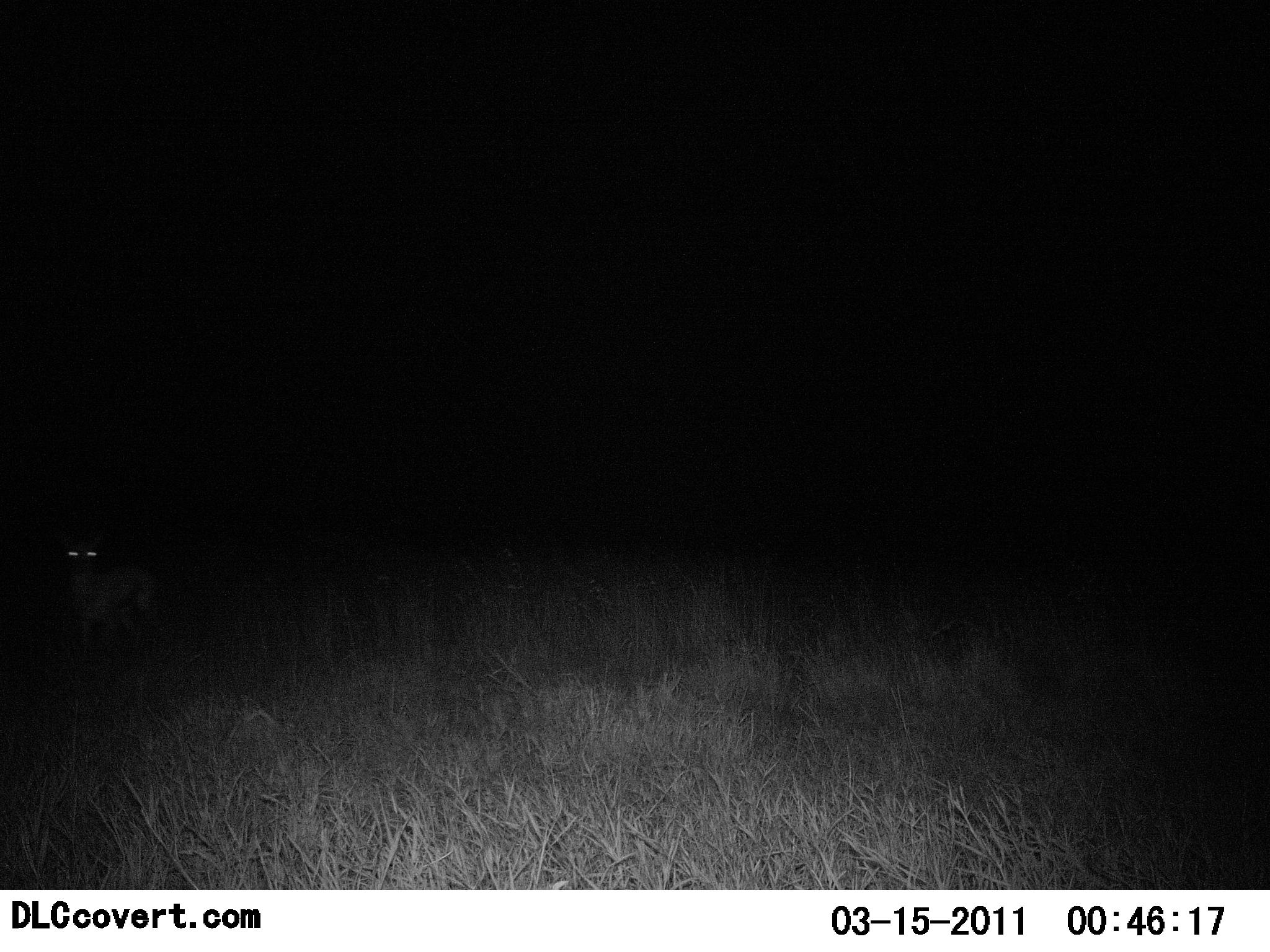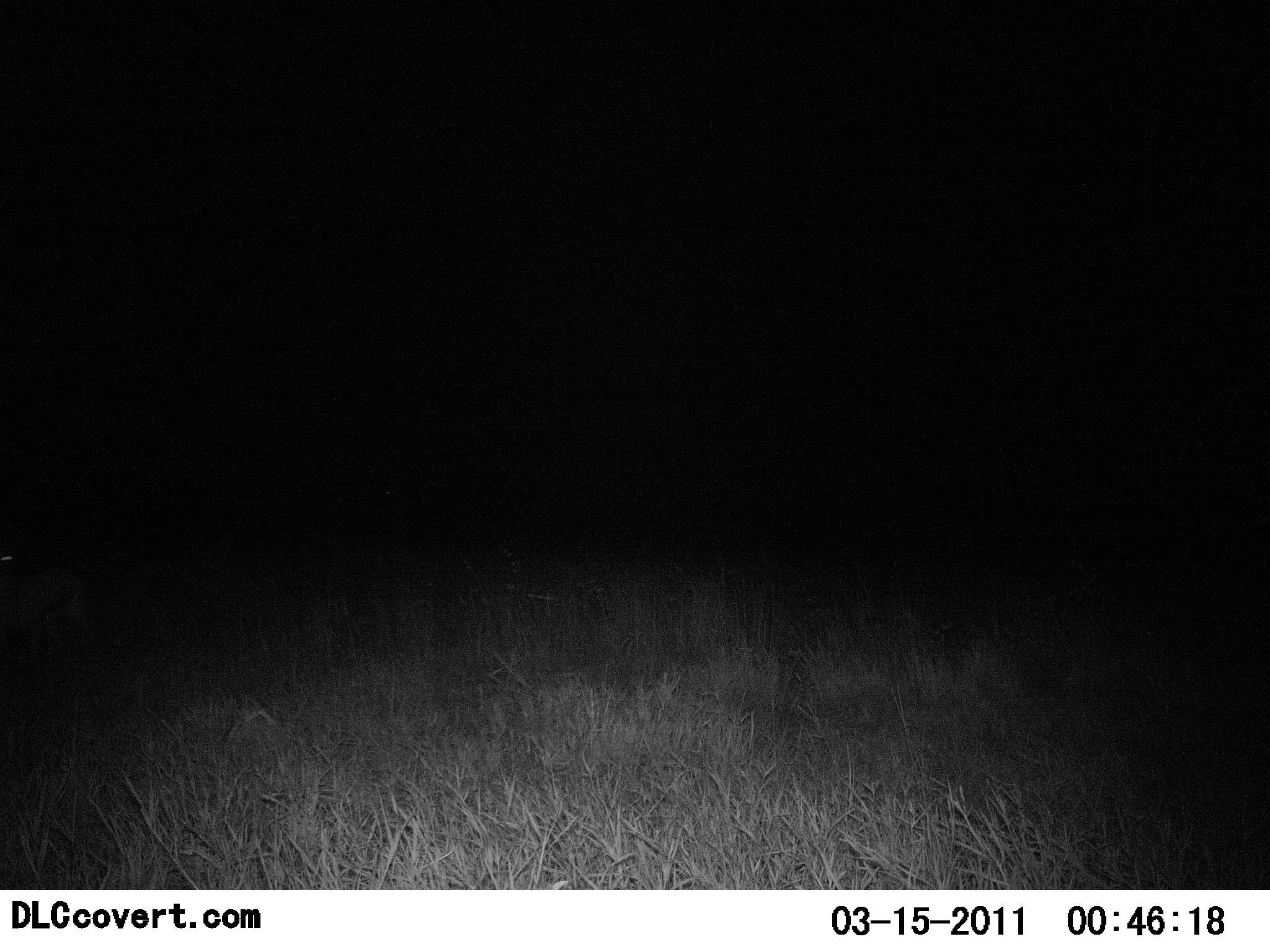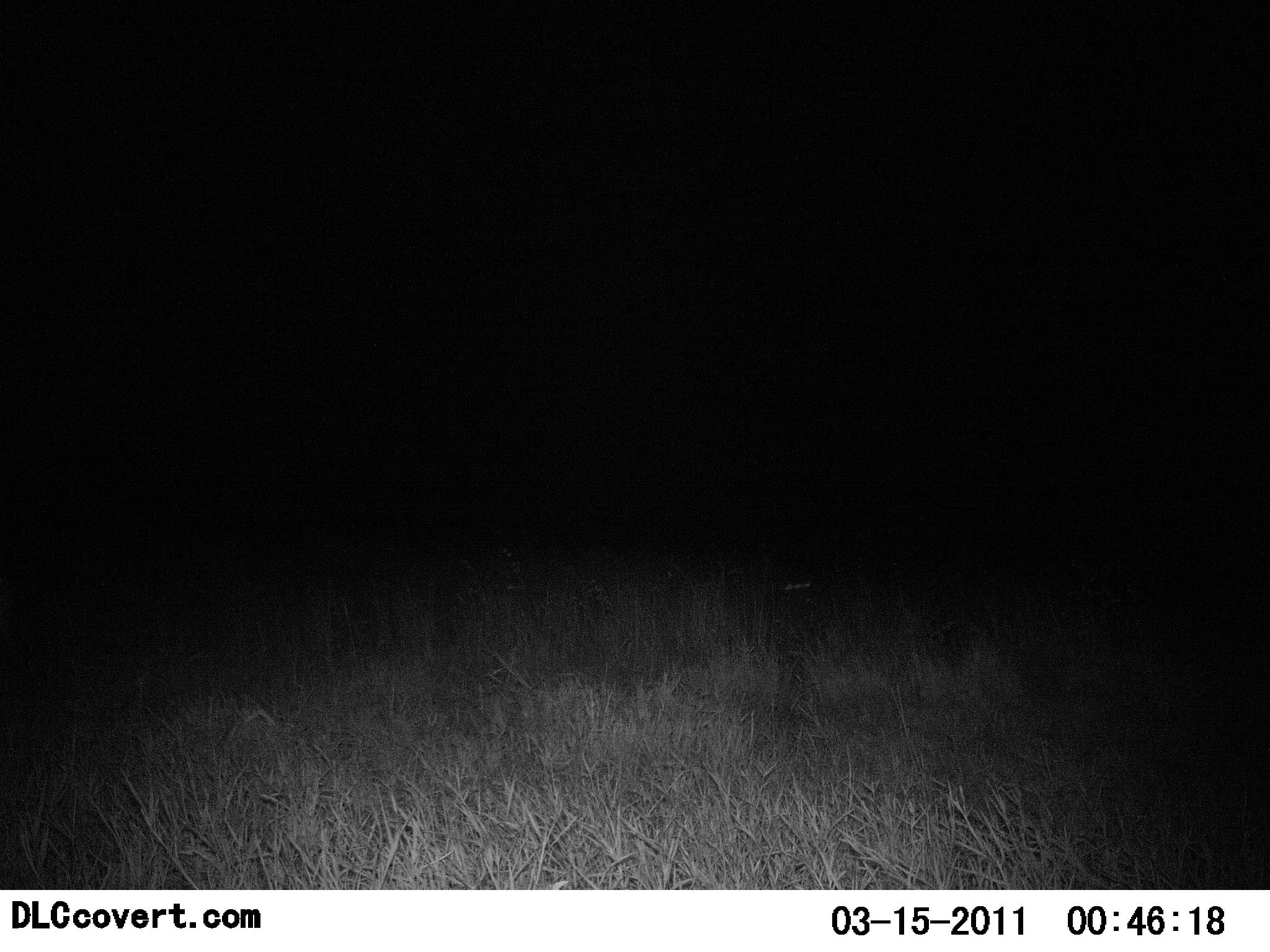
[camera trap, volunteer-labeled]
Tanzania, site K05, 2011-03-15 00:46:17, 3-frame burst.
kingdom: Animalia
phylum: Chordata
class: Mammalia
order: Carnivora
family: Canidae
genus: Otocyon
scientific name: Otocyon megalotis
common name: bat-eared fox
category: batearedfox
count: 1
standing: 0%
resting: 0%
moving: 100%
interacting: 0%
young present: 0%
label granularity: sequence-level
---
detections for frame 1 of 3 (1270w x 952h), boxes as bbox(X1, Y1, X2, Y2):
animal: bbox(55, 527, 166, 653)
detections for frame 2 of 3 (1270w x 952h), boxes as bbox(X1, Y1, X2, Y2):
animal: bbox(0, 527, 89, 655)